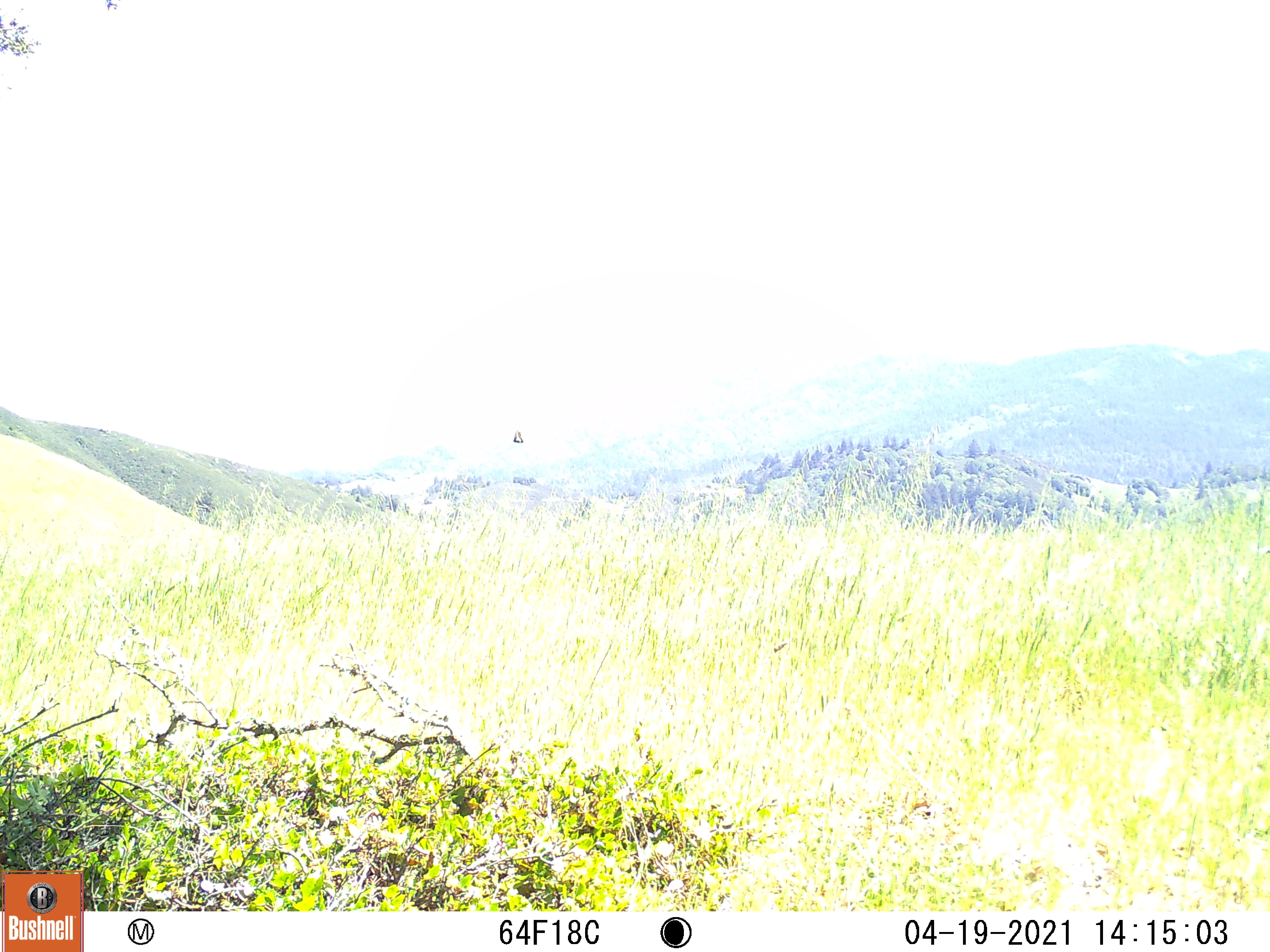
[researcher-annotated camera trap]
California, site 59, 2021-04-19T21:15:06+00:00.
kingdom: Animalia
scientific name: Animalia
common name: invertebrate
Invertebrate (Animalia).